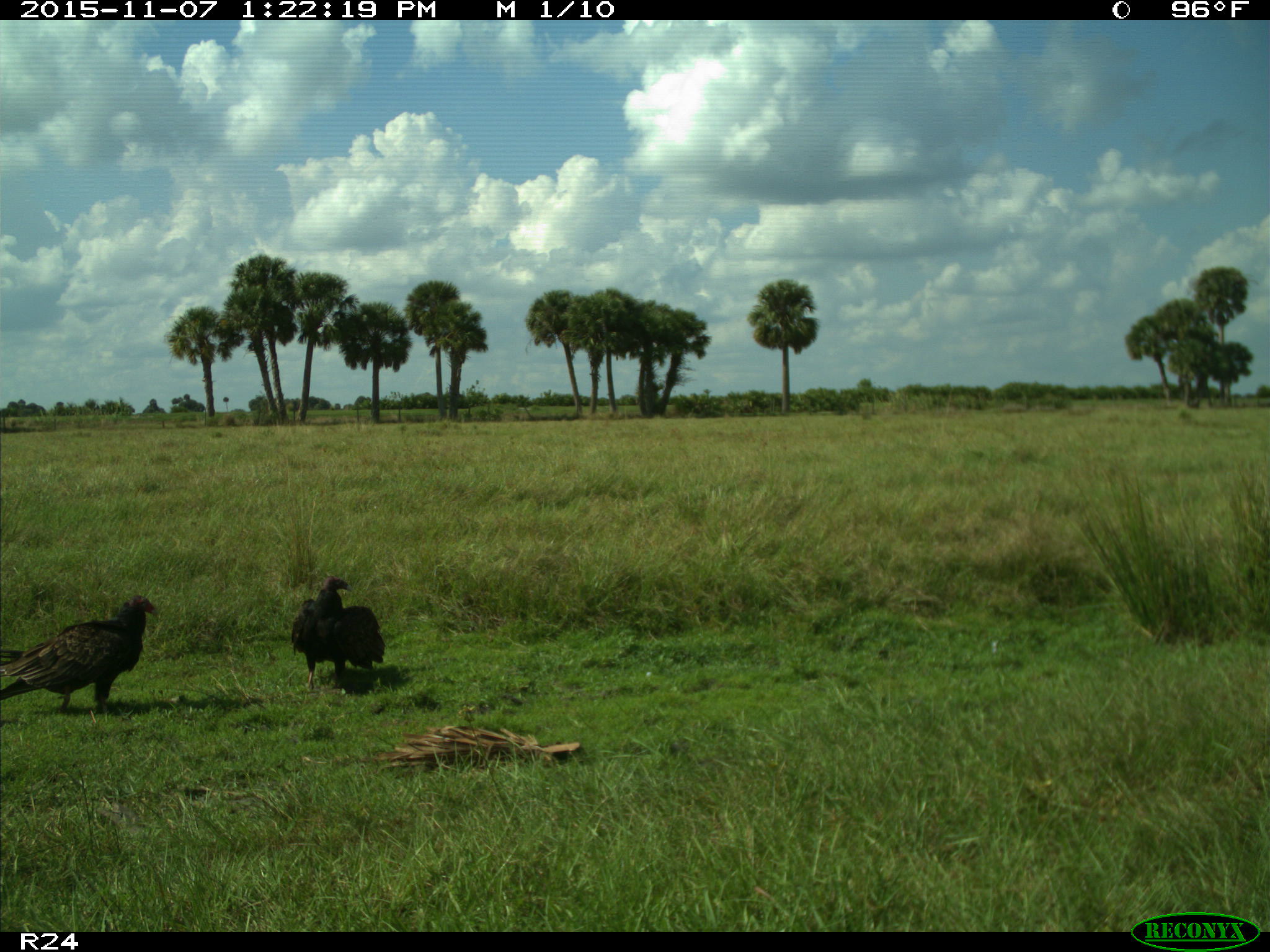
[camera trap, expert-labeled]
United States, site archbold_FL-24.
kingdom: Animalia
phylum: Chordata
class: Aves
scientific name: Aves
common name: birds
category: unidentified bird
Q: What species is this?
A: Unidentified bird (birds) (Aves).